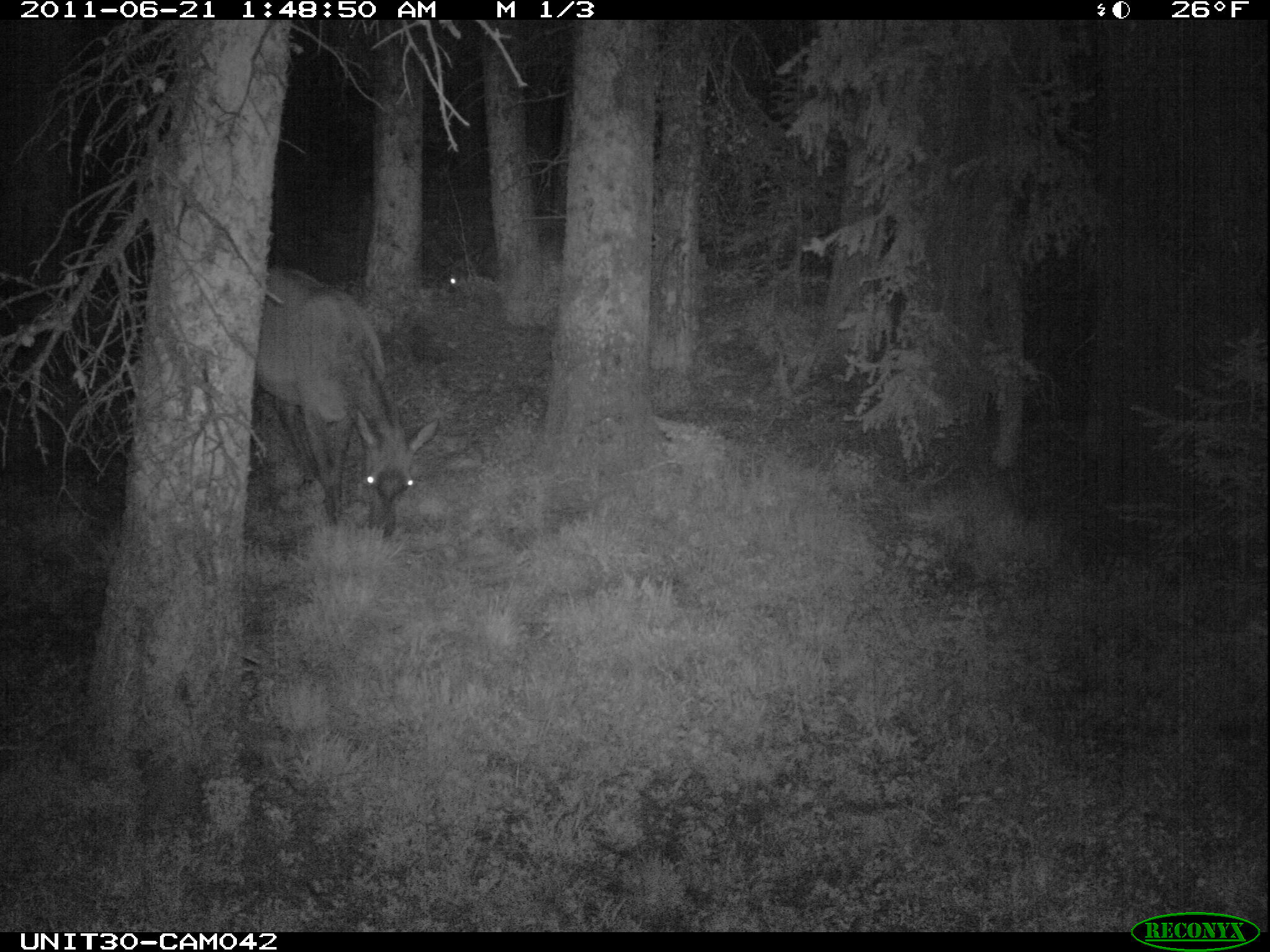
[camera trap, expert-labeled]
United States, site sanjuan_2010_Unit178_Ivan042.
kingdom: Animalia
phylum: Chordata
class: Mammalia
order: Artiodactyla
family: Cervidae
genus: Cervus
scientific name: Cervus elaphus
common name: red deer